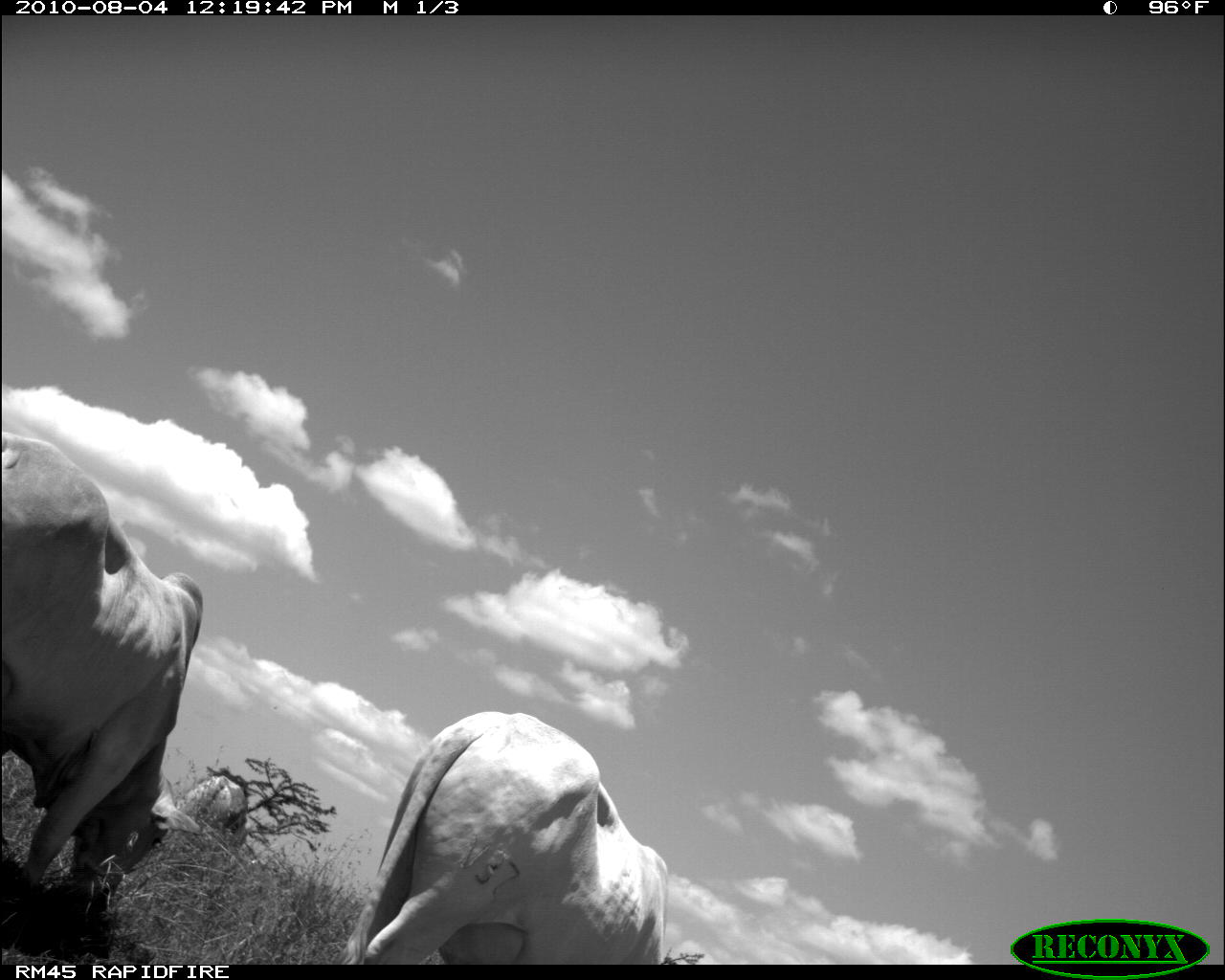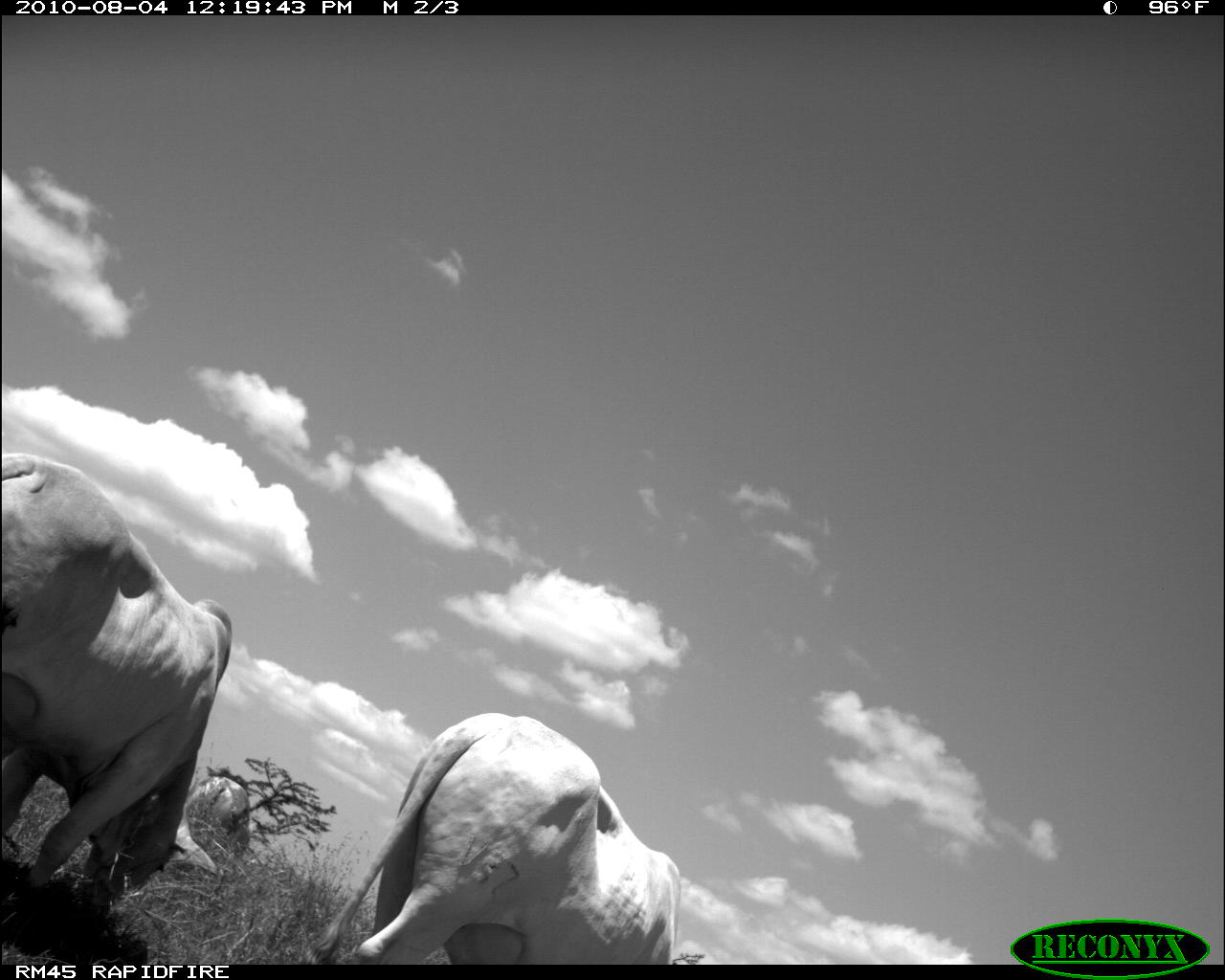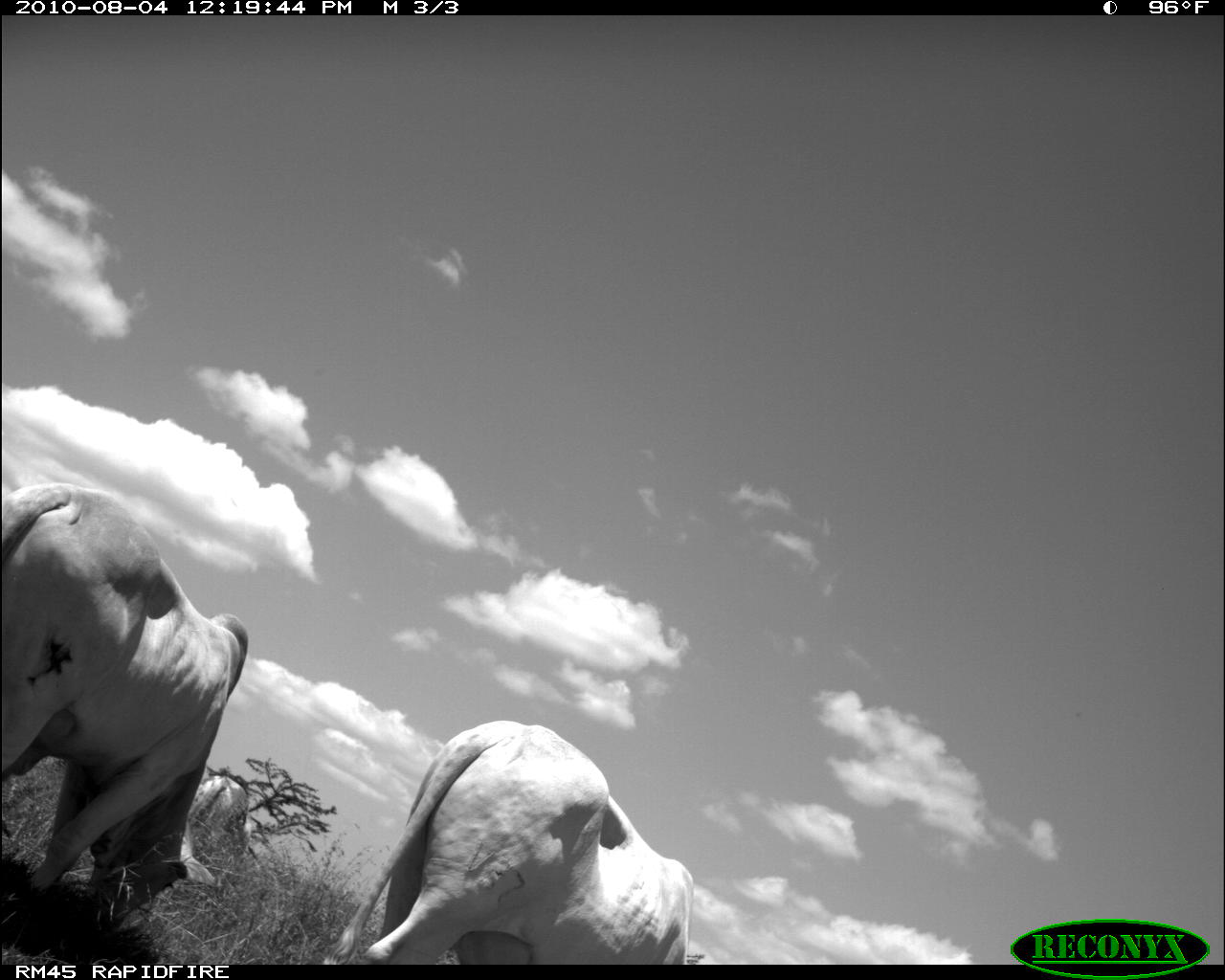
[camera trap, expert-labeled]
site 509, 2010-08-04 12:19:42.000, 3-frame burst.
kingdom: Animalia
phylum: Chordata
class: Mammalia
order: Artiodactyla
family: Bovidae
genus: Bos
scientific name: Bos taurus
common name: domestic cattle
Bos taurus (domestic cattle), count 3.